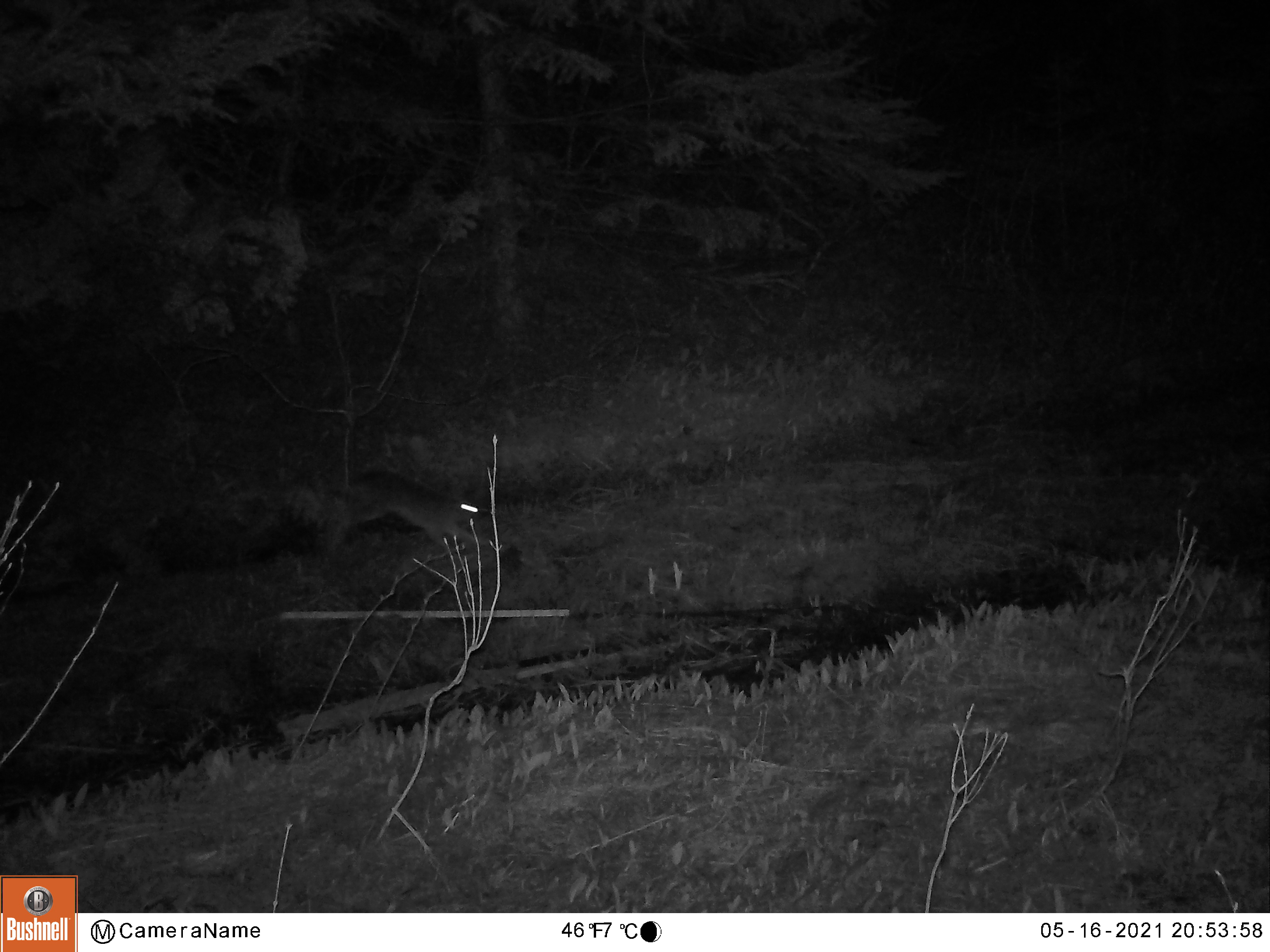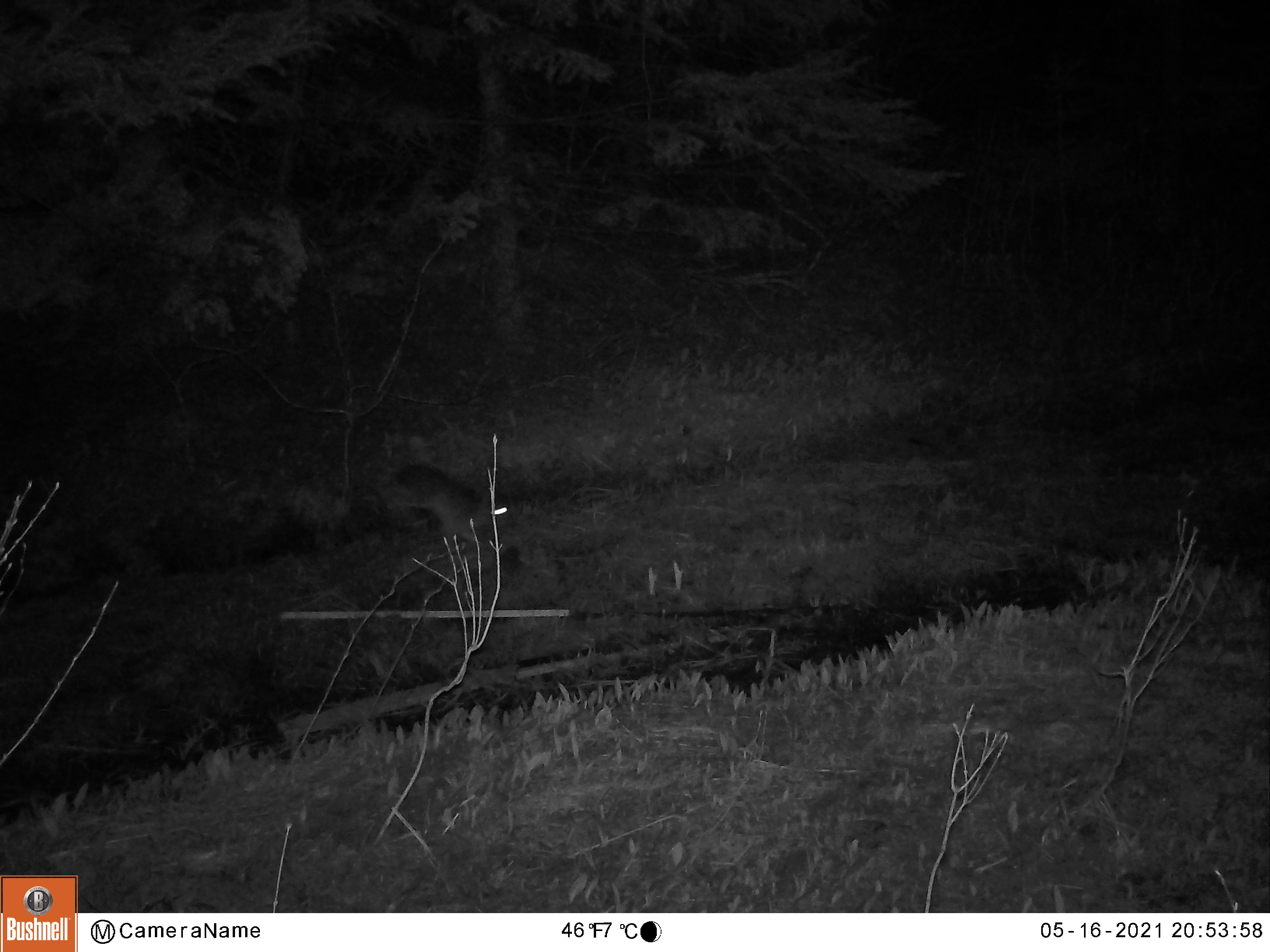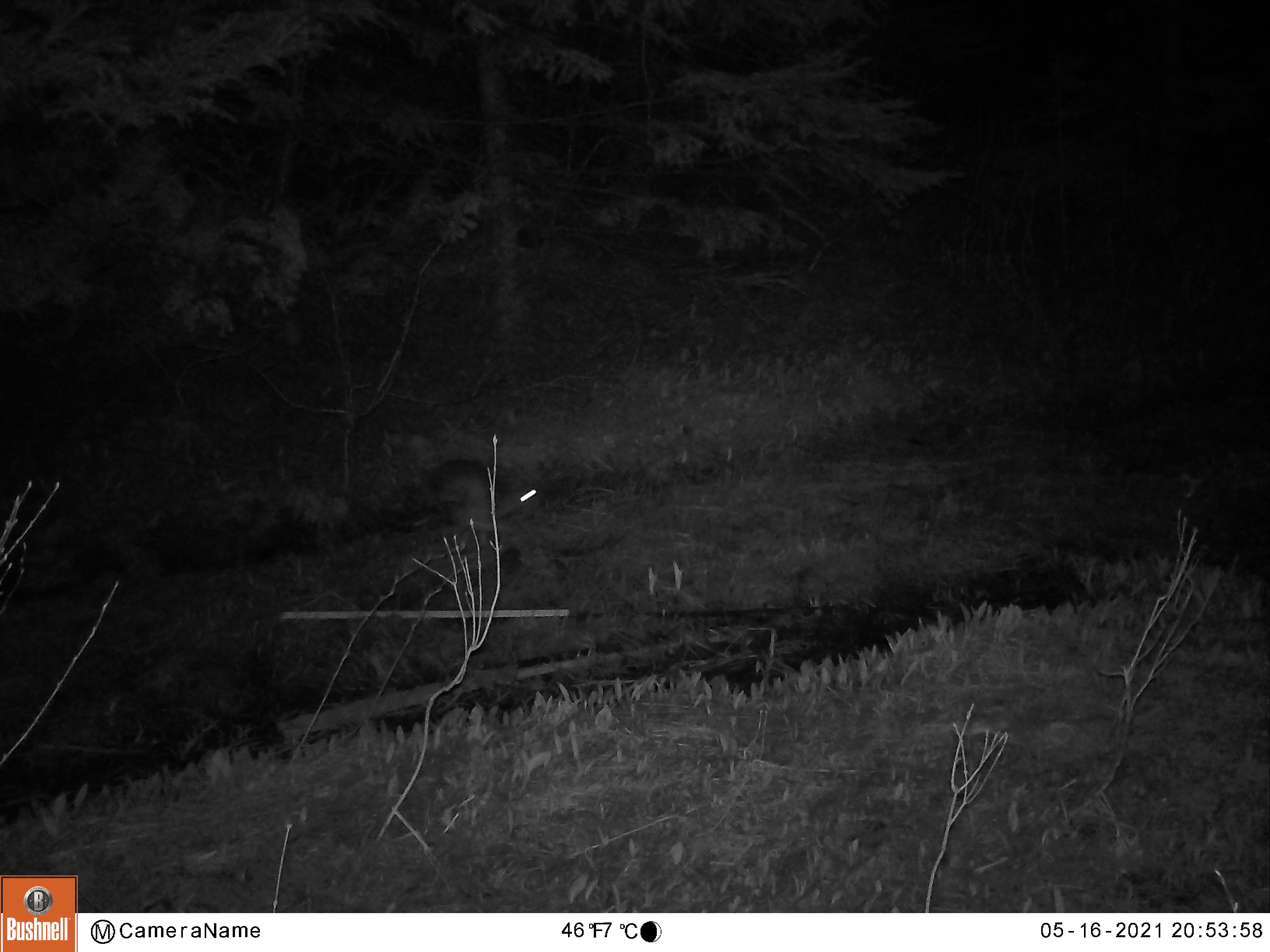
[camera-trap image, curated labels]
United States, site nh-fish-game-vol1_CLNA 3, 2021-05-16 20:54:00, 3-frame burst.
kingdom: Animalia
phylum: Chordata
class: Mammalia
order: Lagomorpha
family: Leporidae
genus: Lepus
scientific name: Lepus americanus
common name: snowshoe hare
Snowshoe hare (Lepus americanus).